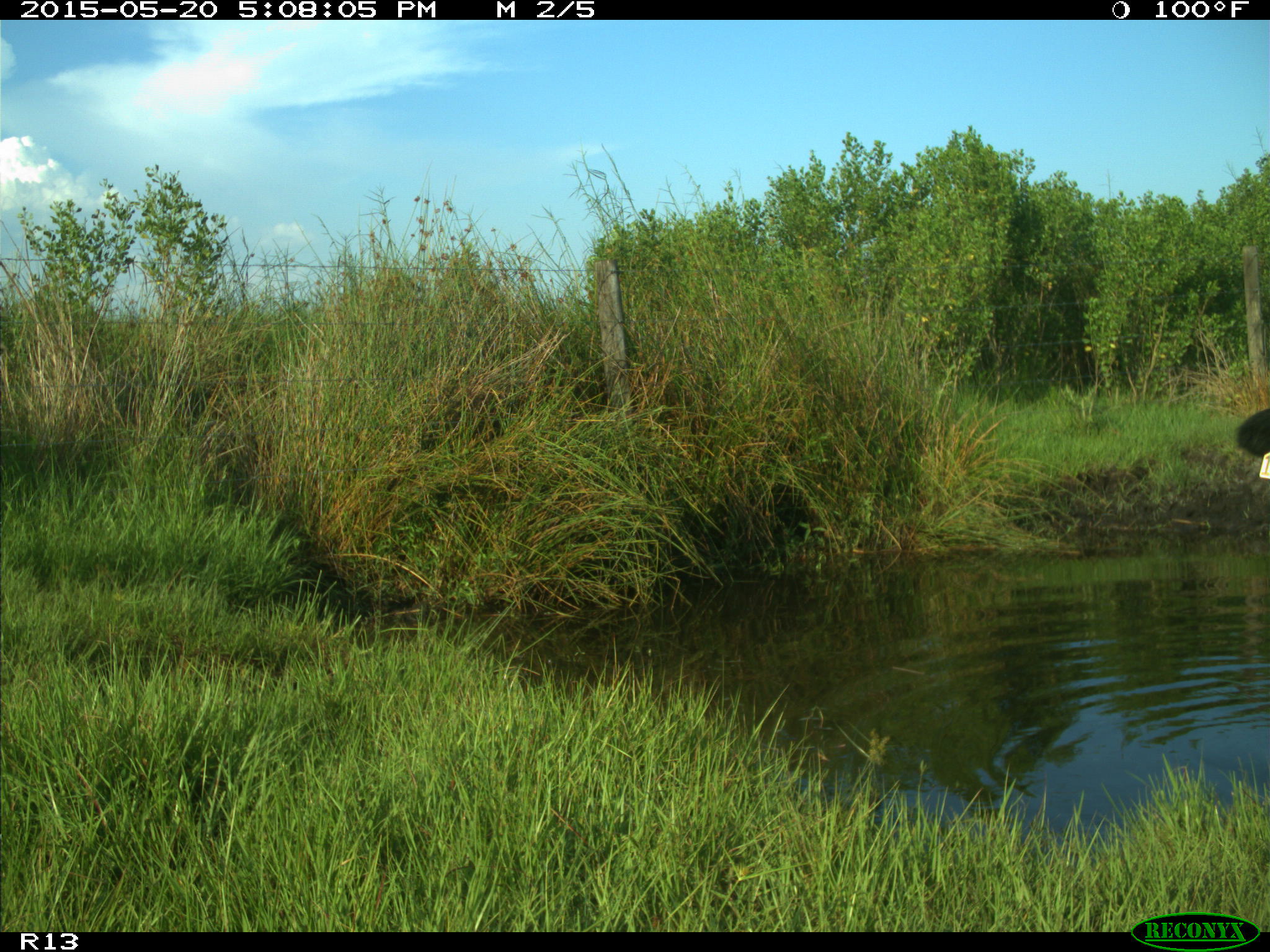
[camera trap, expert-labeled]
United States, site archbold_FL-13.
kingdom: Animalia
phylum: Chordata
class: Mammalia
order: Artiodactyla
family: Bovidae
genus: Bos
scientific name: Bos taurus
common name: domestic cow